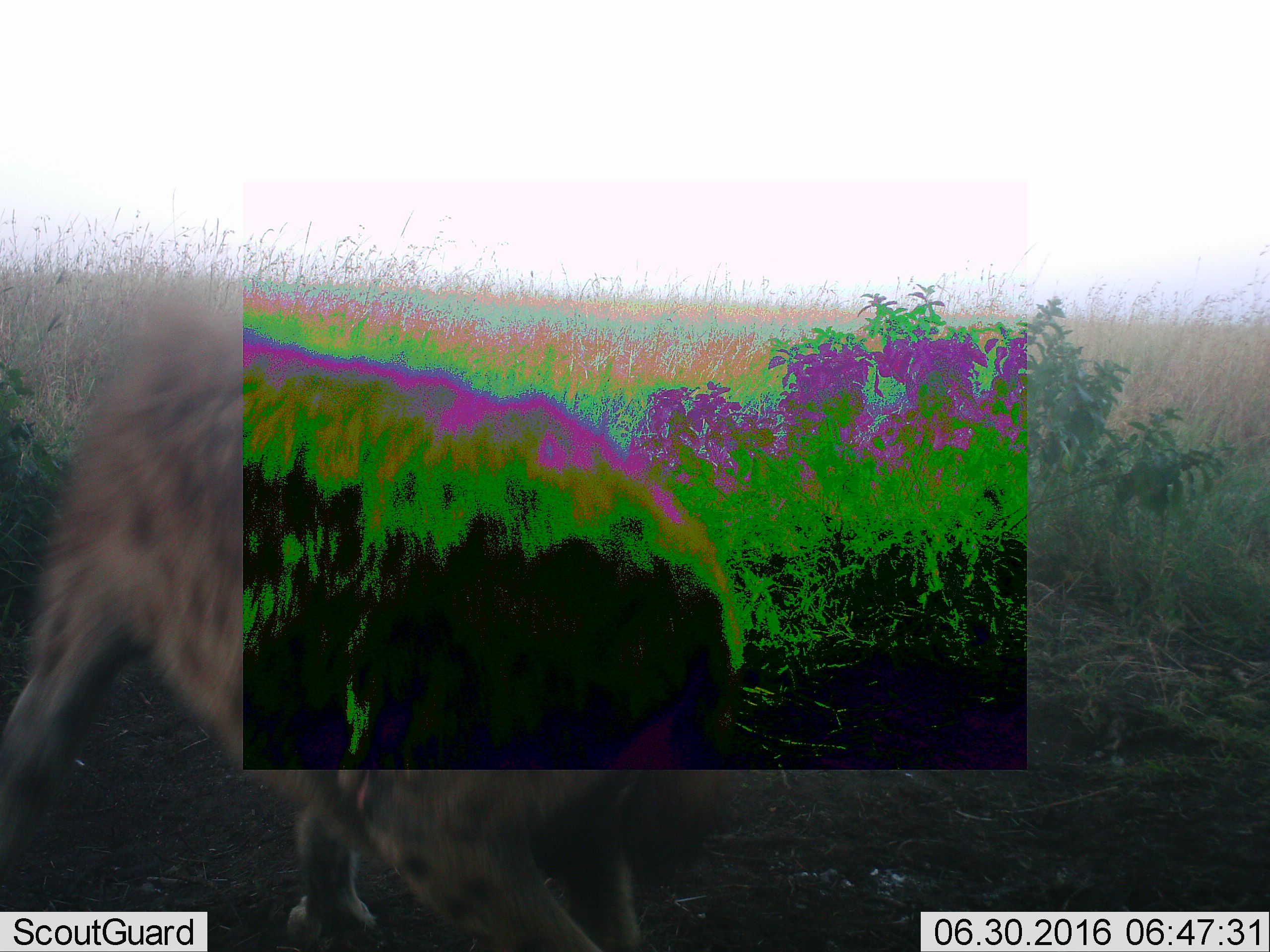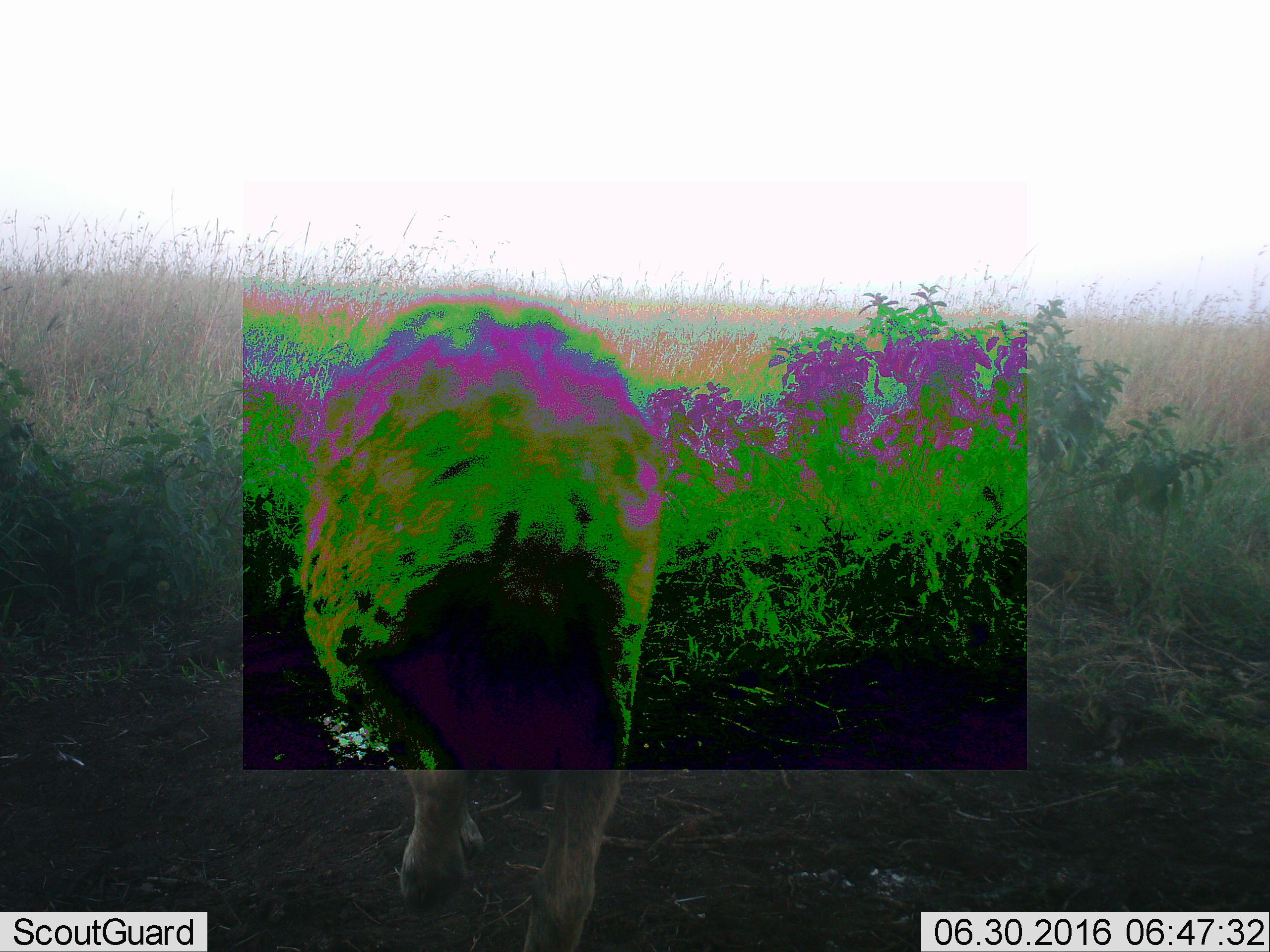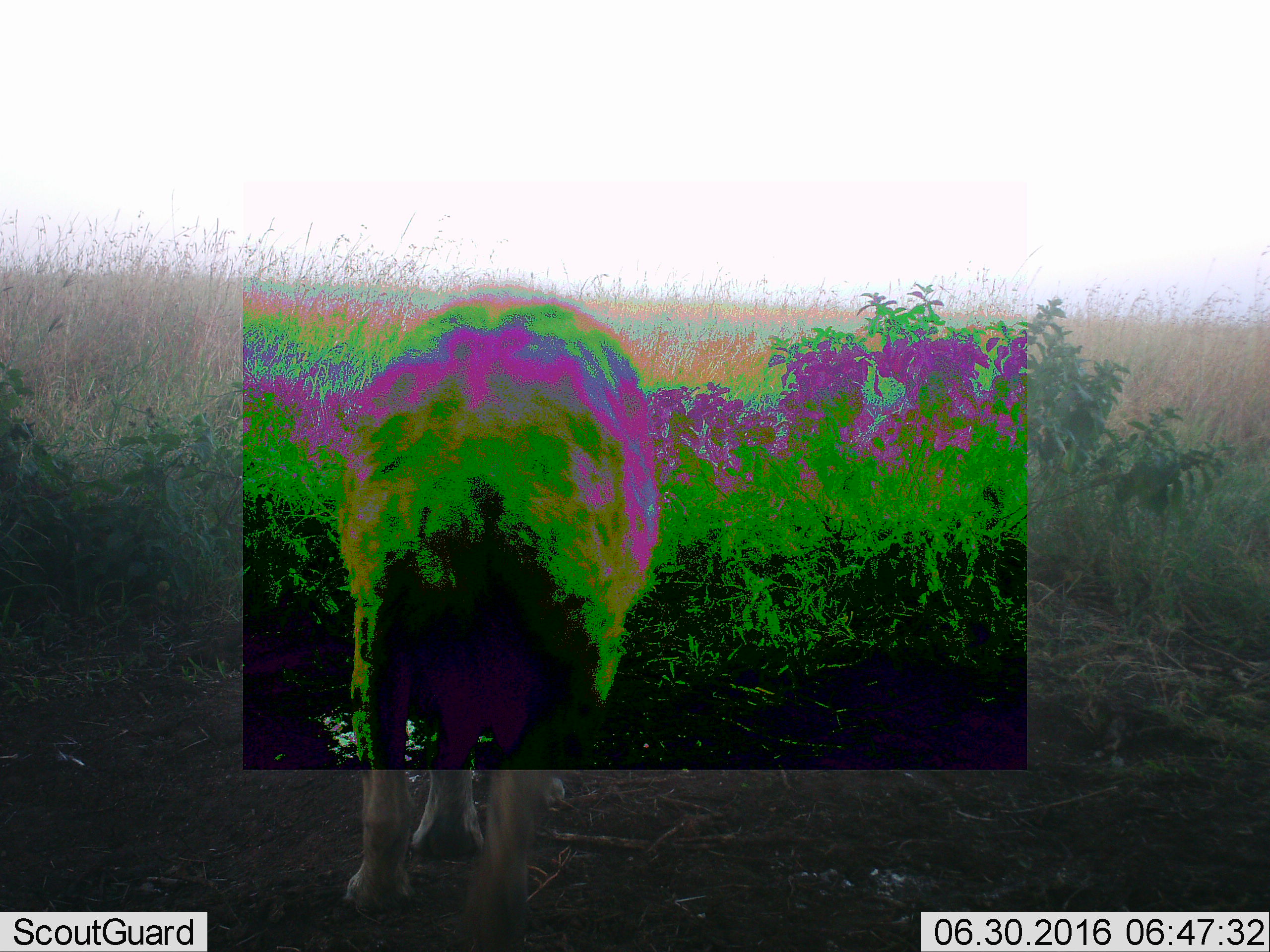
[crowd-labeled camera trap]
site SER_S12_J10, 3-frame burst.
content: unidentified animal